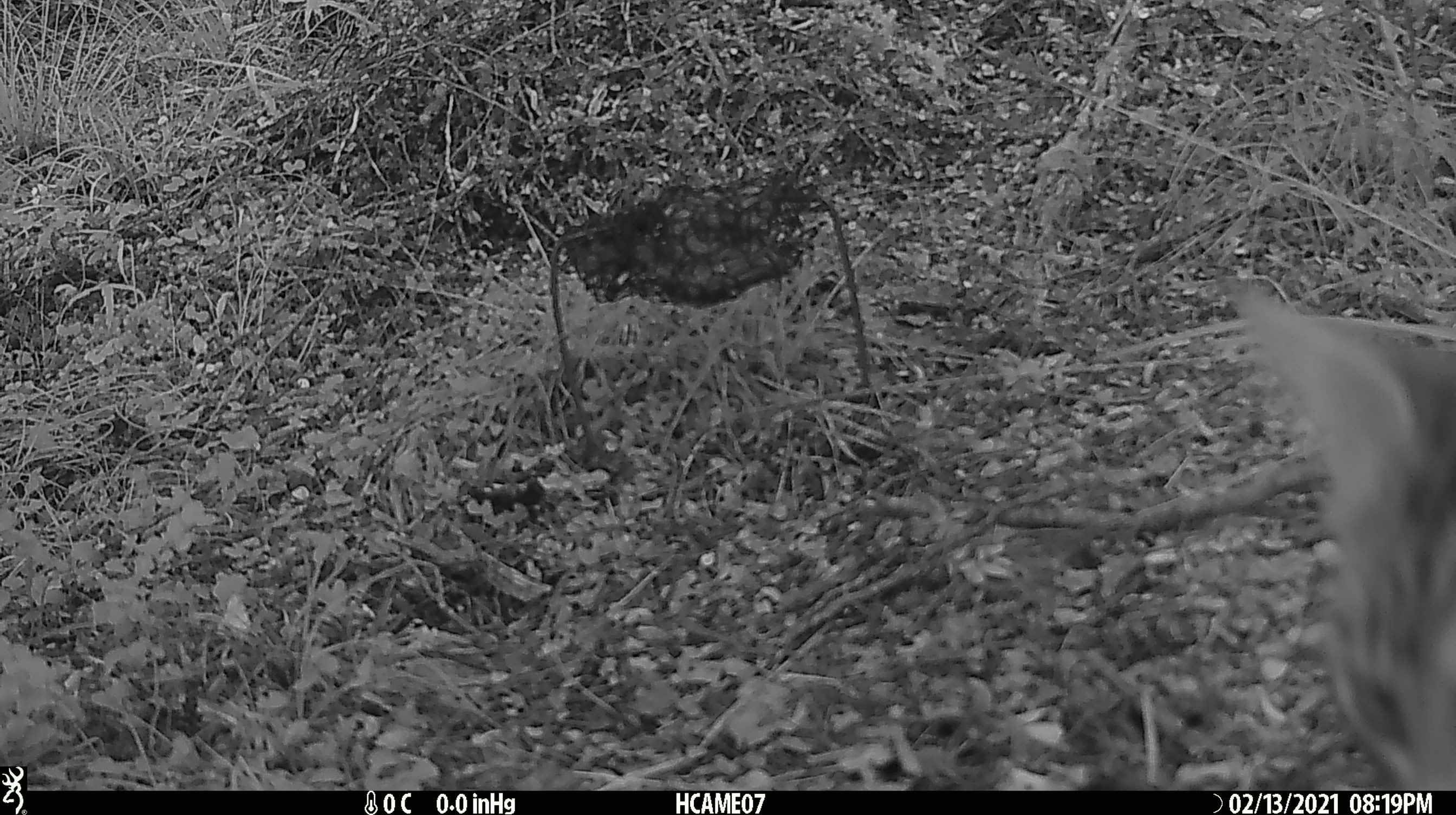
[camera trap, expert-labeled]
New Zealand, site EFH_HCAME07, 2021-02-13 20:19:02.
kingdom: Animalia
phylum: Chordata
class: Mammalia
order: Carnivora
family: Felidae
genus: Felis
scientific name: Felis catus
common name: domestic cat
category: cat